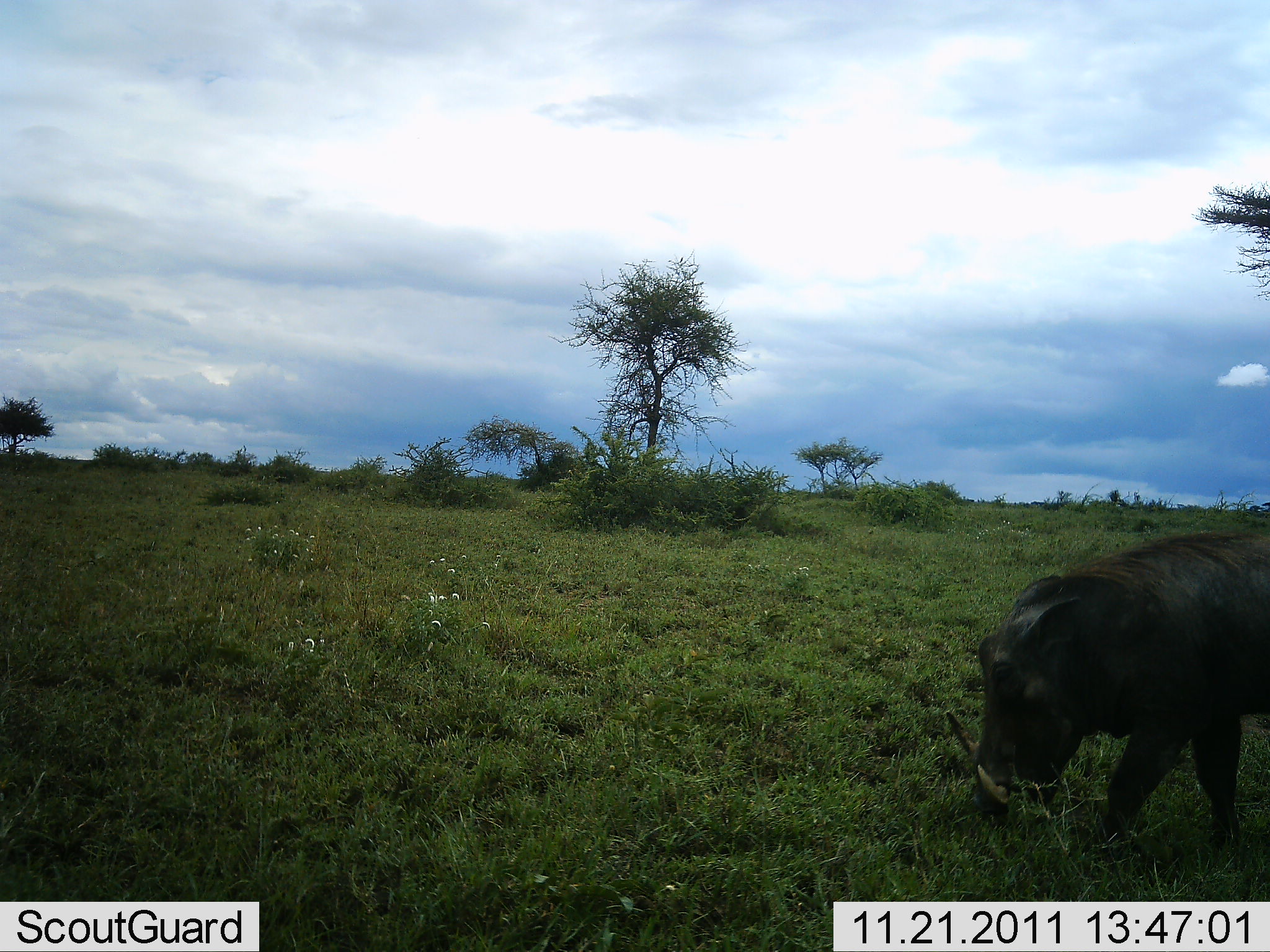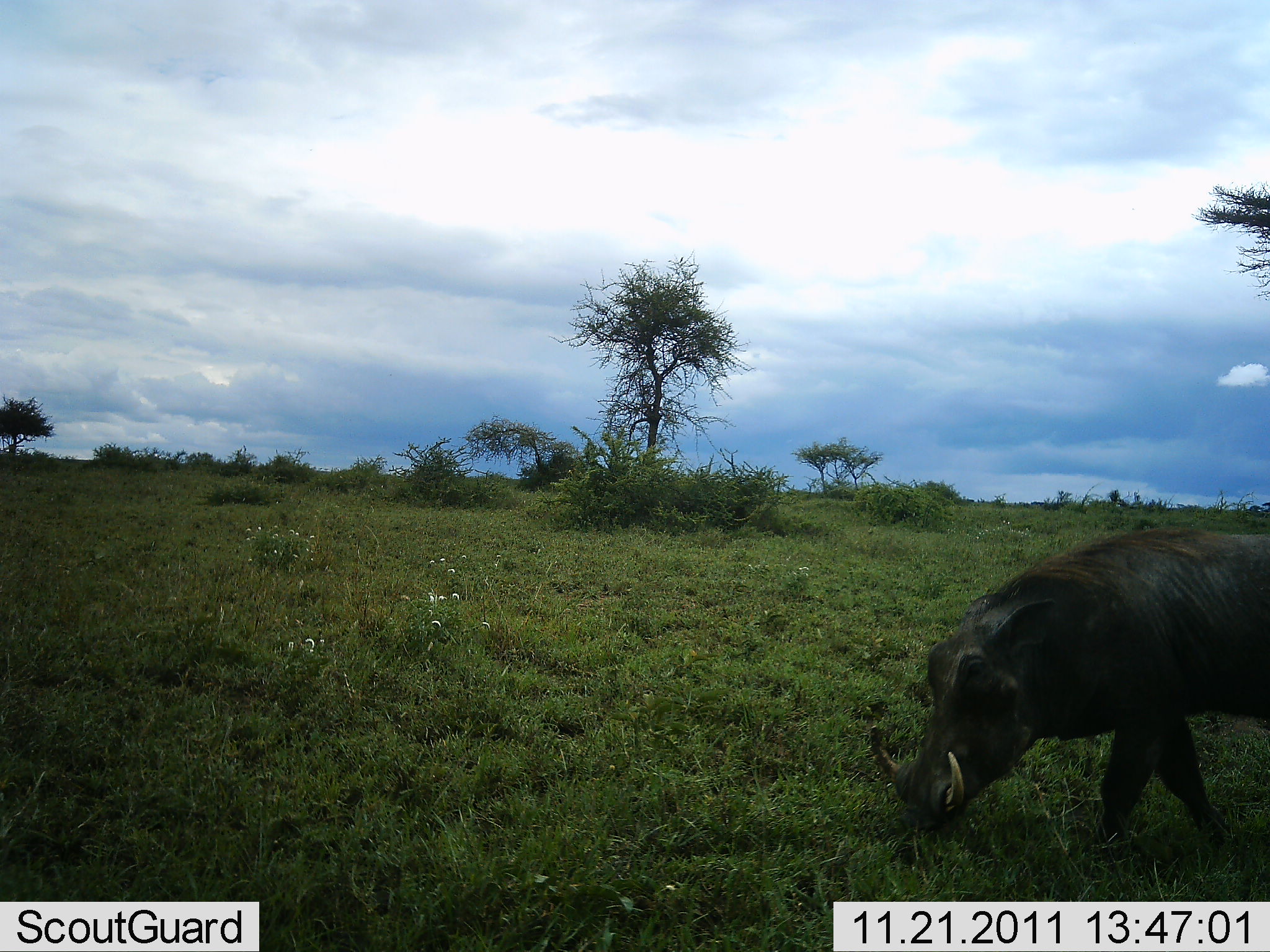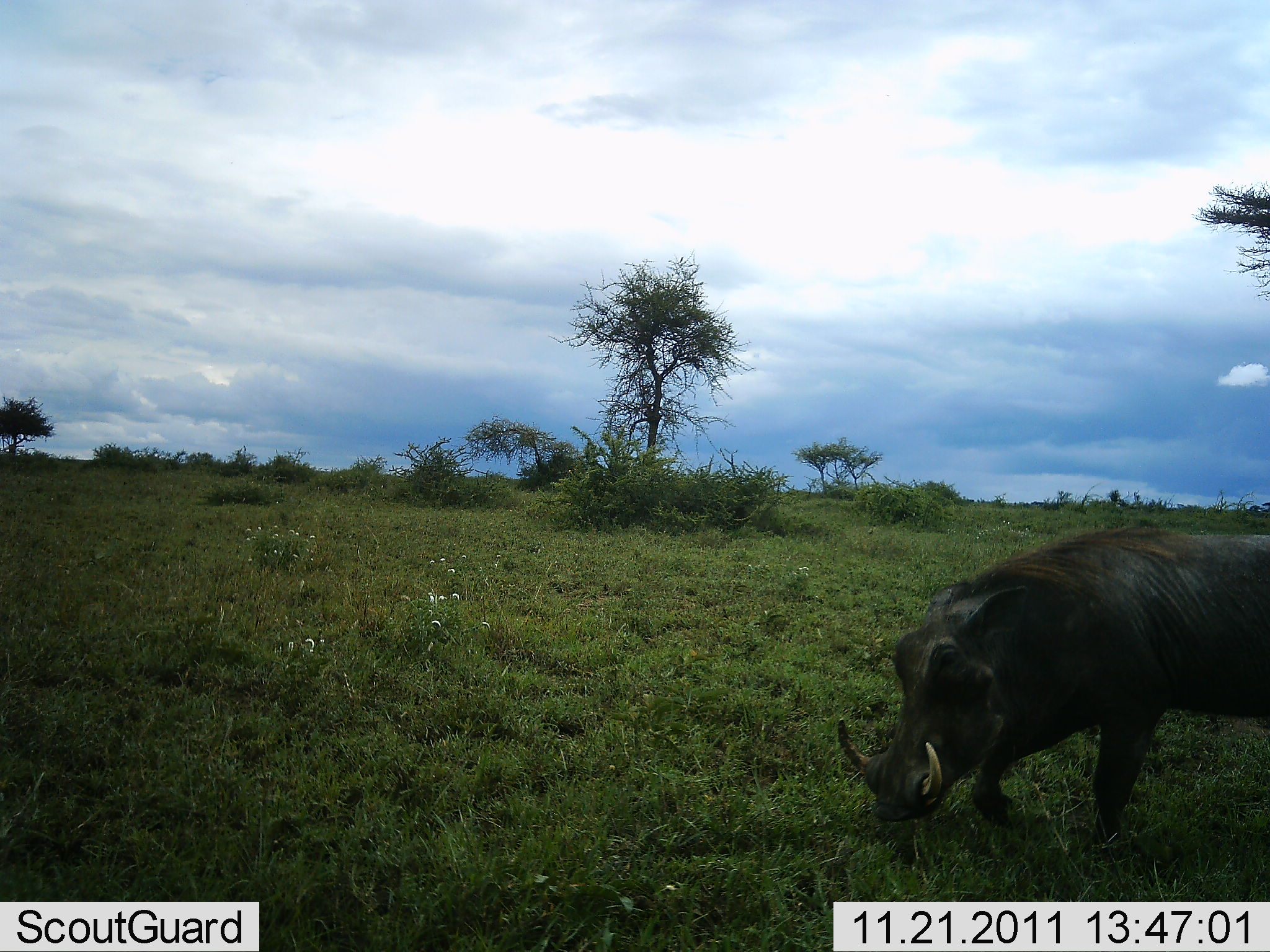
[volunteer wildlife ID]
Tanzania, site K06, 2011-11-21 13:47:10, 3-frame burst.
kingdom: Animalia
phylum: Chordata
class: Mammalia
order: Artiodactyla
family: Suidae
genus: Phacochoerus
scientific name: Phacochoerus africanus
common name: warthog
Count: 1.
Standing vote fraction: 0%.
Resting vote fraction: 0%.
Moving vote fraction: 82%.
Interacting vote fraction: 0%.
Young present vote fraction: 0%.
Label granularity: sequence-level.